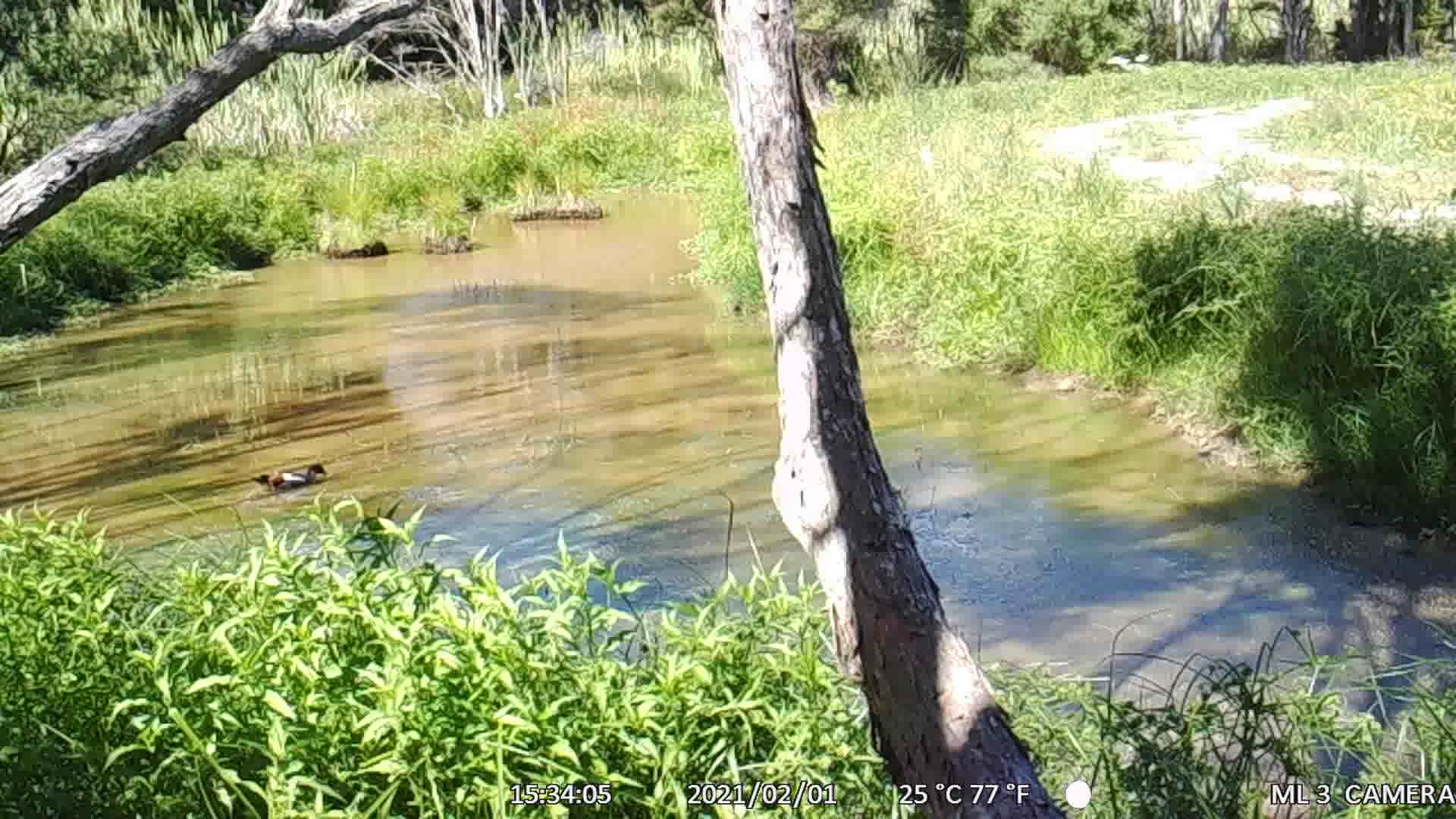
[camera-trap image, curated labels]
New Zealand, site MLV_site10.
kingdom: Animalia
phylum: Chordata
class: Aves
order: Anseriformes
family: Anatidae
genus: Tadorna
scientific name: Tadorna variegata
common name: paradise shelduck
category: paradise duck